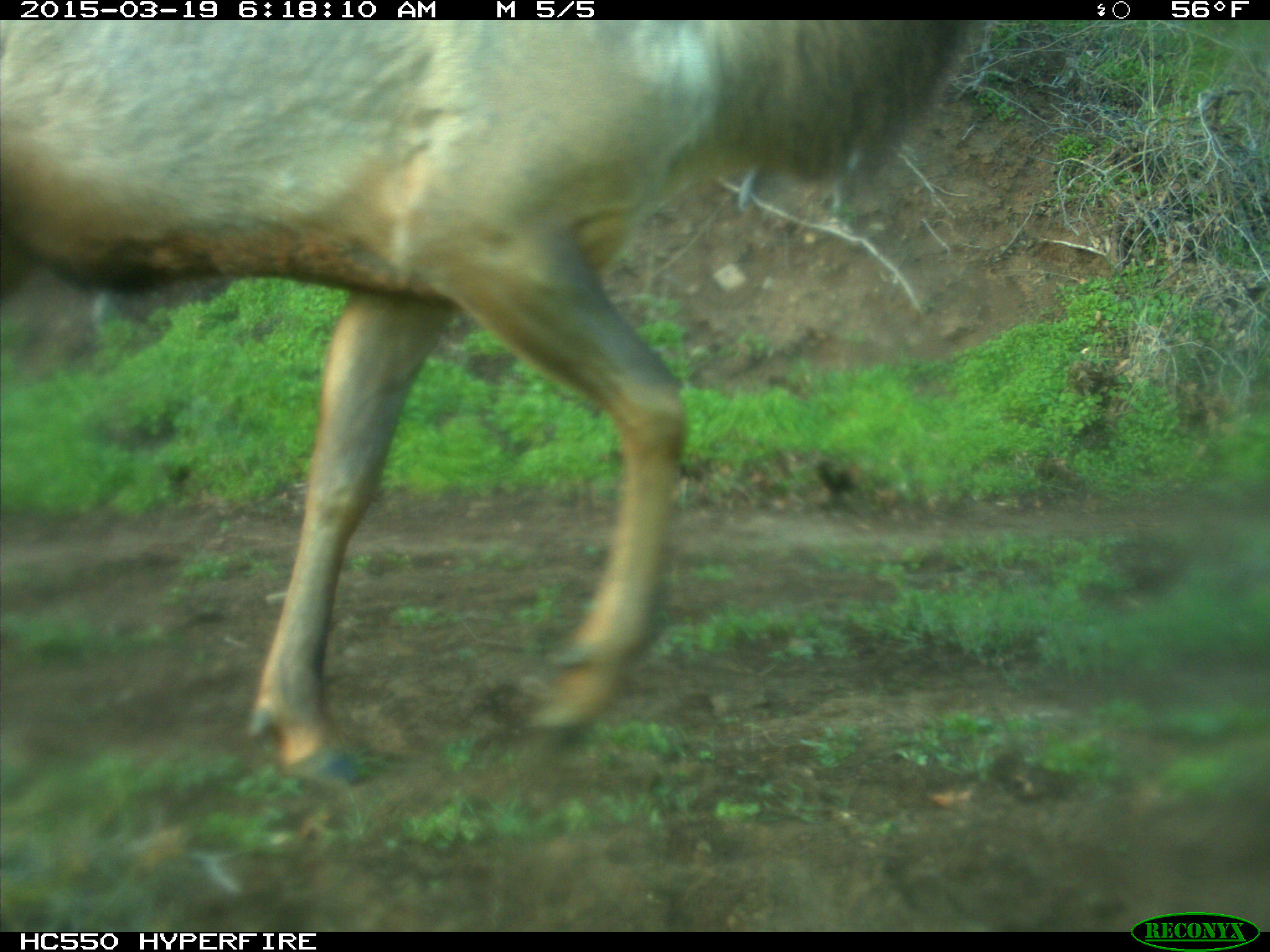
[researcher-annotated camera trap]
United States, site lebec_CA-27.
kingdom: Animalia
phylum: Chordata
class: Mammalia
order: Artiodactyla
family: Cervidae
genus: Cervus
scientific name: Cervus canadensis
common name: elk